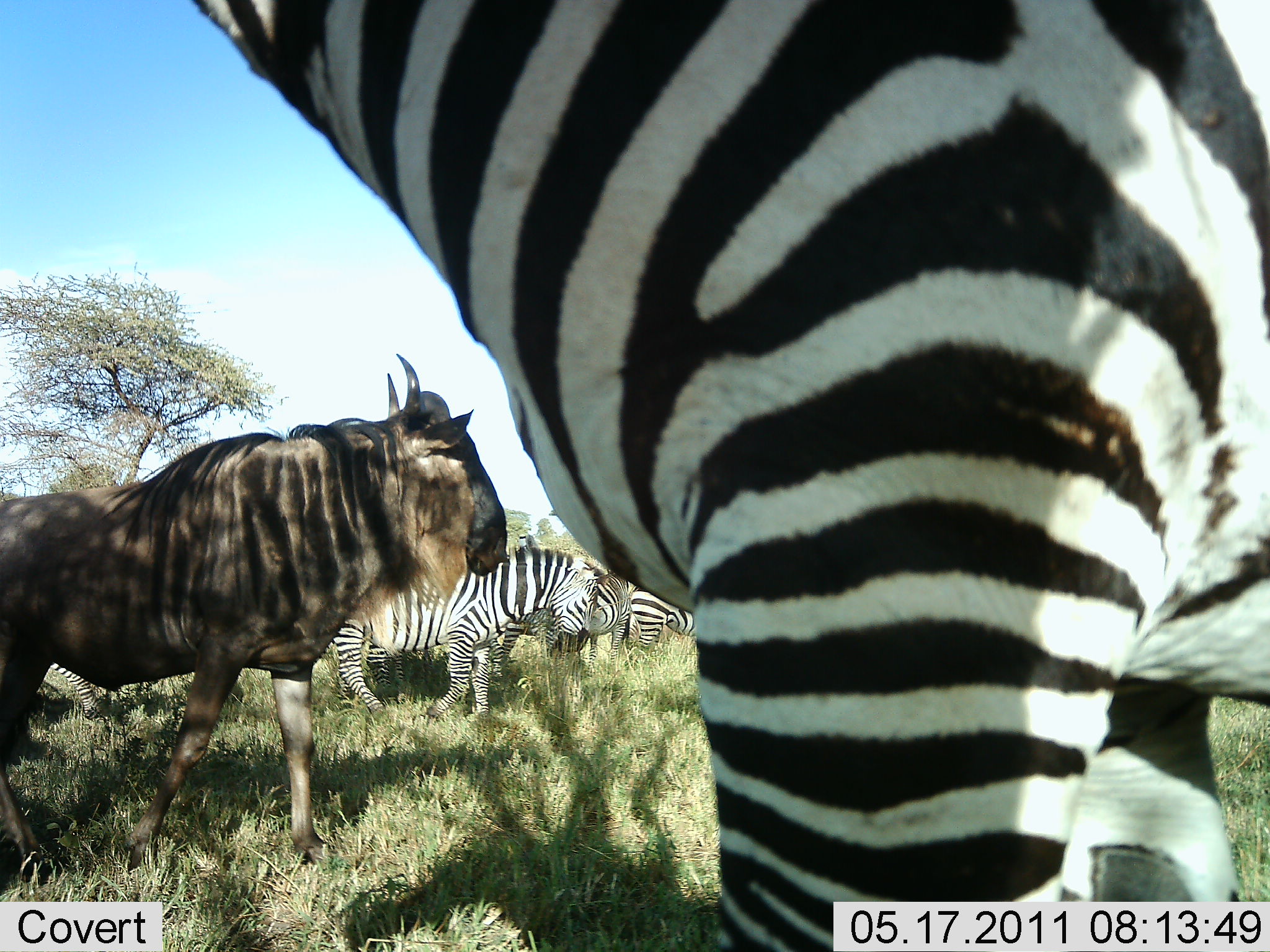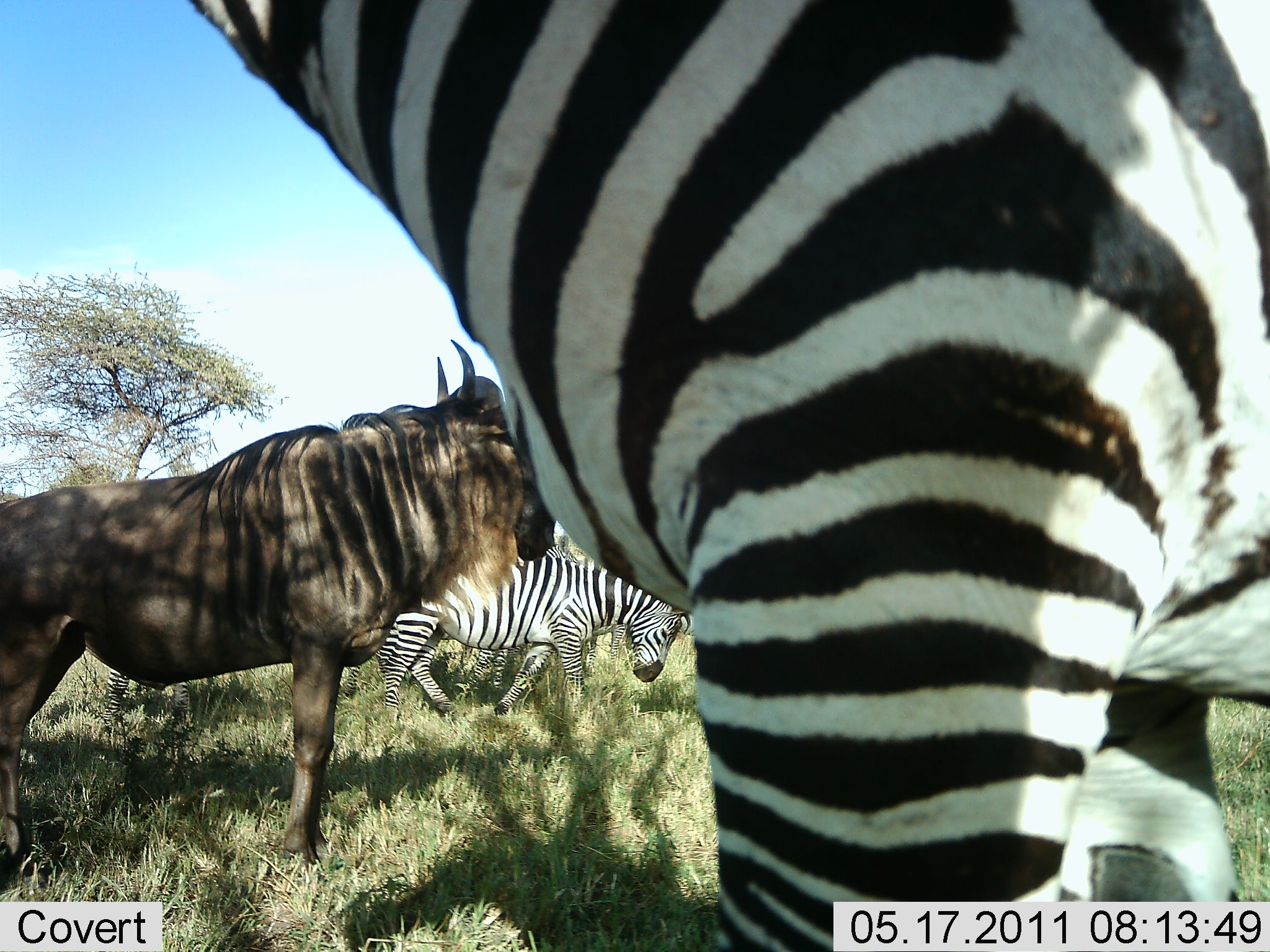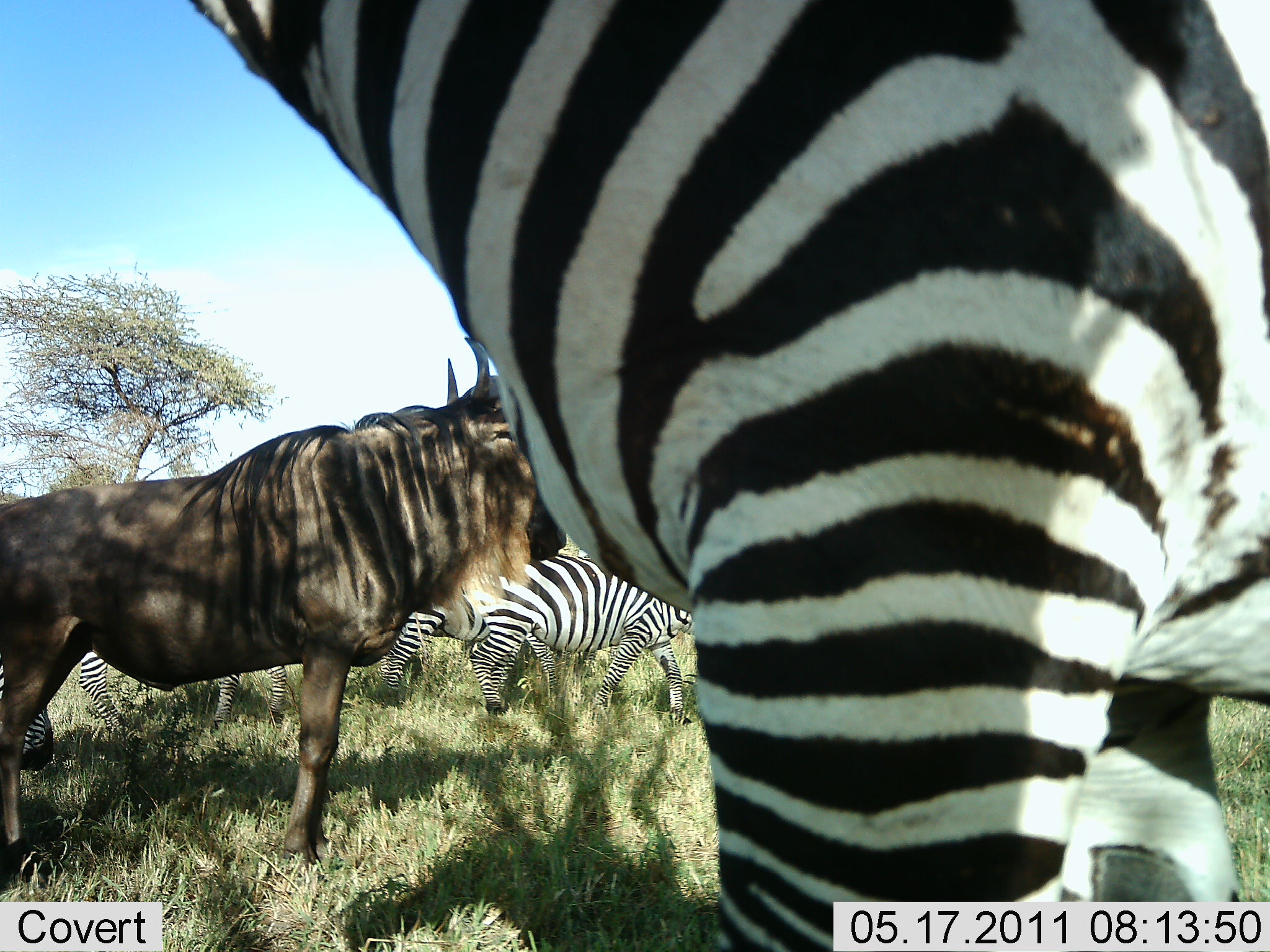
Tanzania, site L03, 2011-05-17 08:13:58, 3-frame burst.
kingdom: Animalia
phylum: Chordata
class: Mammalia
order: Artiodactyla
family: Bovidae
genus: Connochaetes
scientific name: Connochaetes taurinus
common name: blue wildebeest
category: wildebeest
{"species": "wildebeest (blue wildebeest) (Connochaetes taurinus)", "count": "1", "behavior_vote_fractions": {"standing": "80%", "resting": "0%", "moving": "20%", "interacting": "0%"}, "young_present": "0%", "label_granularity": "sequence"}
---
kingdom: Animalia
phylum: Chordata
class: Mammalia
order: Perissodactyla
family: Equidae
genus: Equus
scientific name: Equus quagga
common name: plains zebra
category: zebra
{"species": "zebra (plains zebra) (Equus quagga)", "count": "5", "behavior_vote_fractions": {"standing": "70%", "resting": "0%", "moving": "50%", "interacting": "0%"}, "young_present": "0%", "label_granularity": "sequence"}